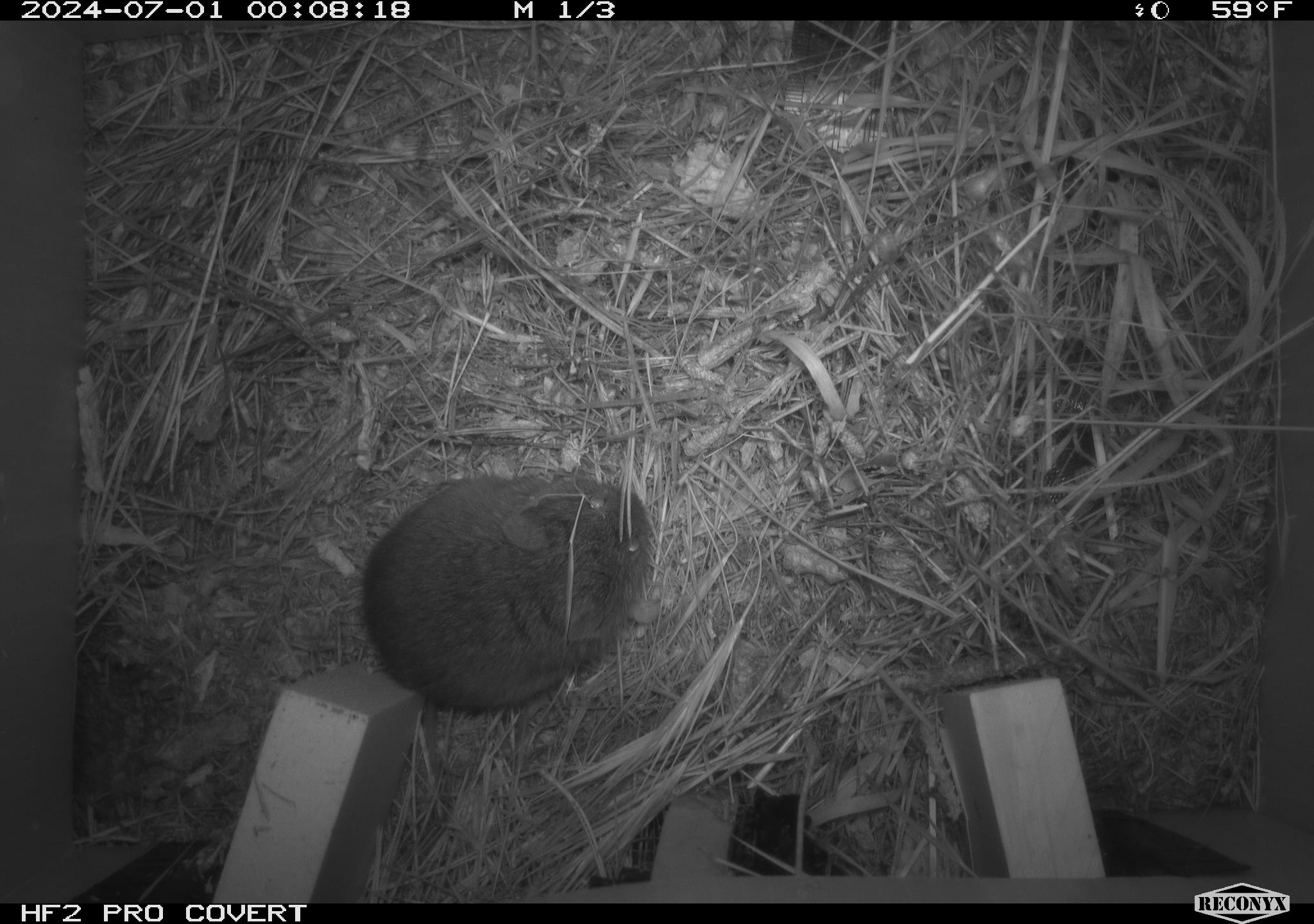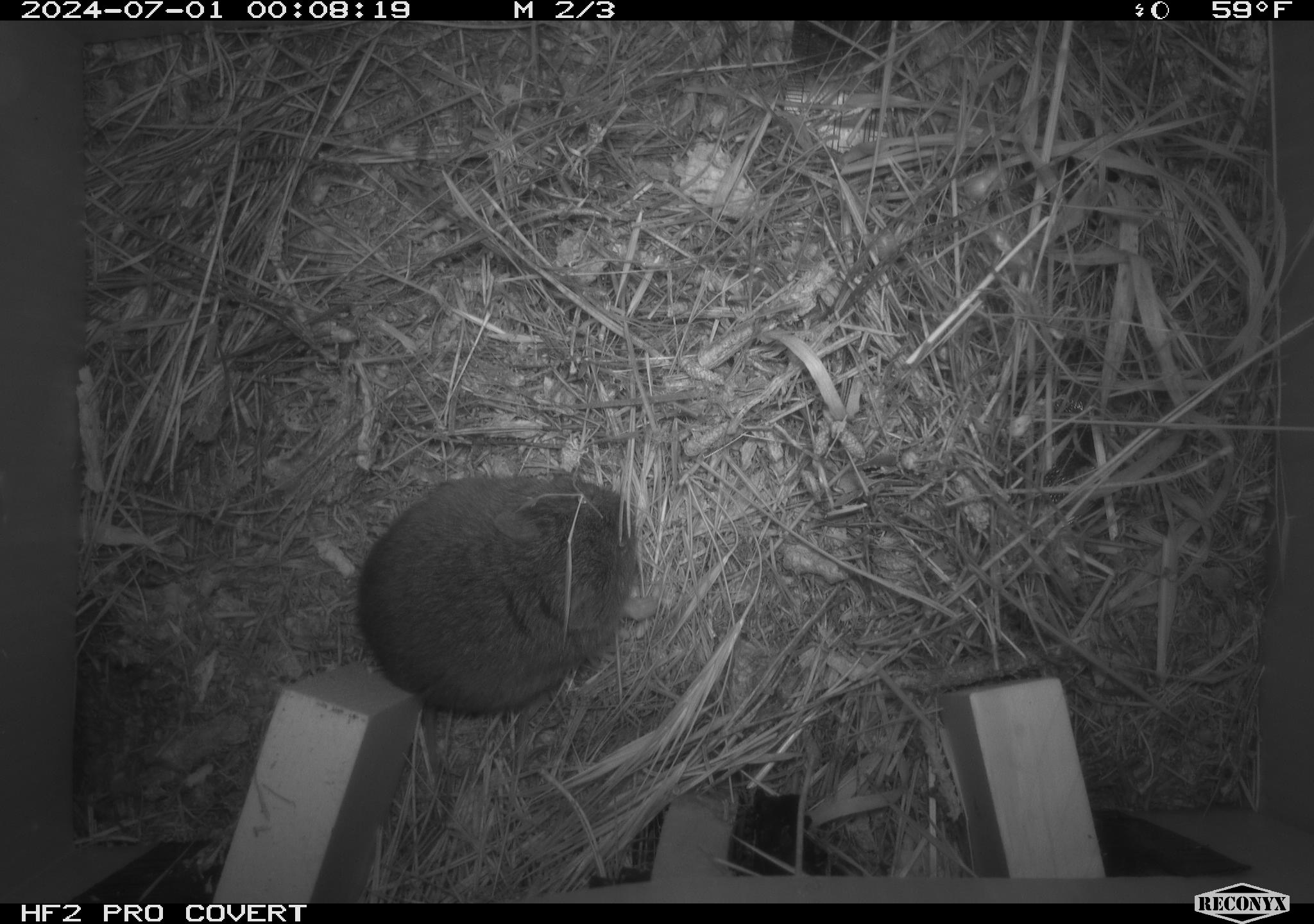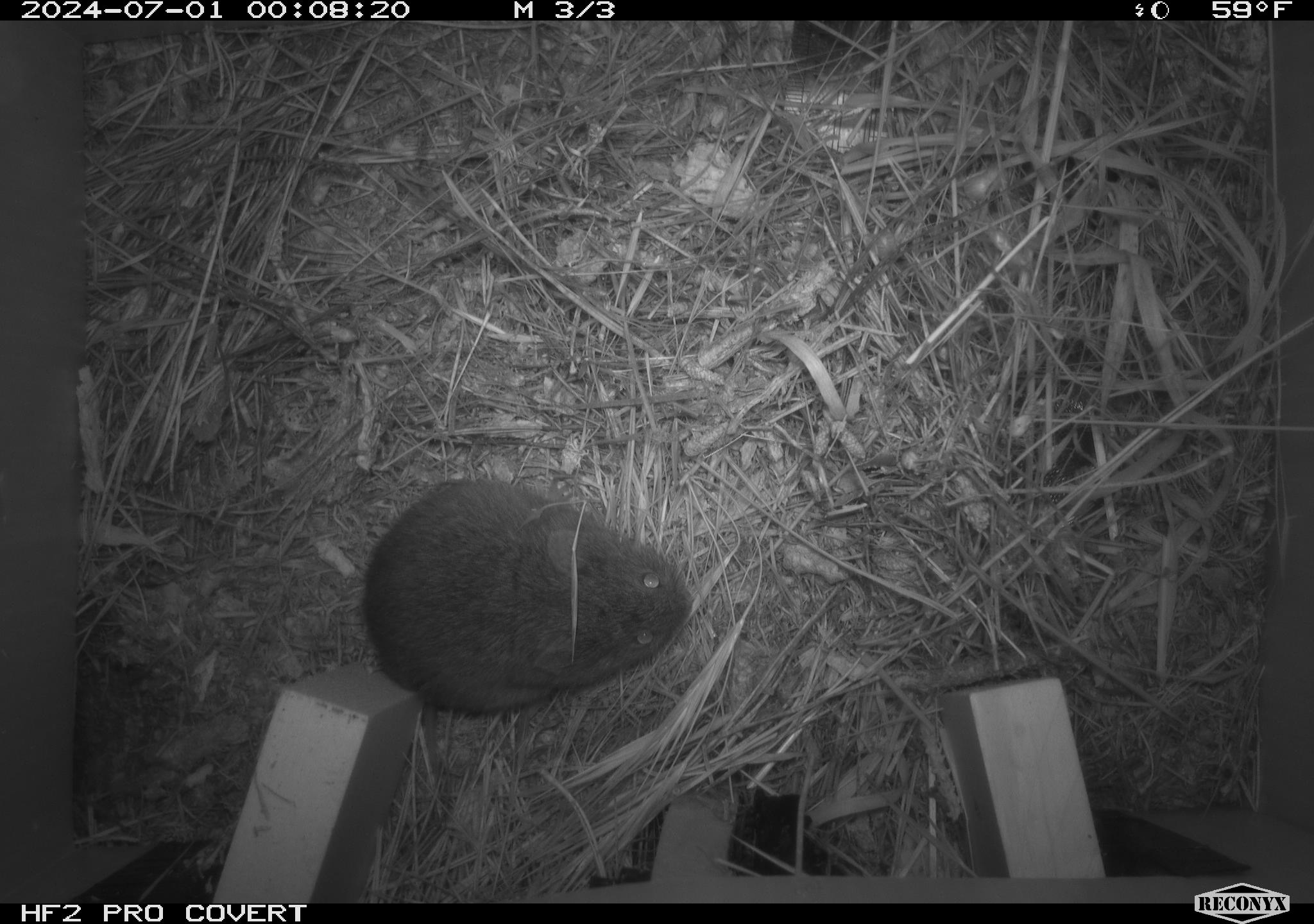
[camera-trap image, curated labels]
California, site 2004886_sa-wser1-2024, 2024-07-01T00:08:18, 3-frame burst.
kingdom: Animalia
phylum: Chordata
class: Mammalia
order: Rodentia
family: Cricetidae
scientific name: Arvicolinae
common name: voles, lemmings, and muskrats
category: arvicolinae subfamily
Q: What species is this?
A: Arvicolinae subfamily (voles, lemmings, and muskrats) (Arvicolinae).